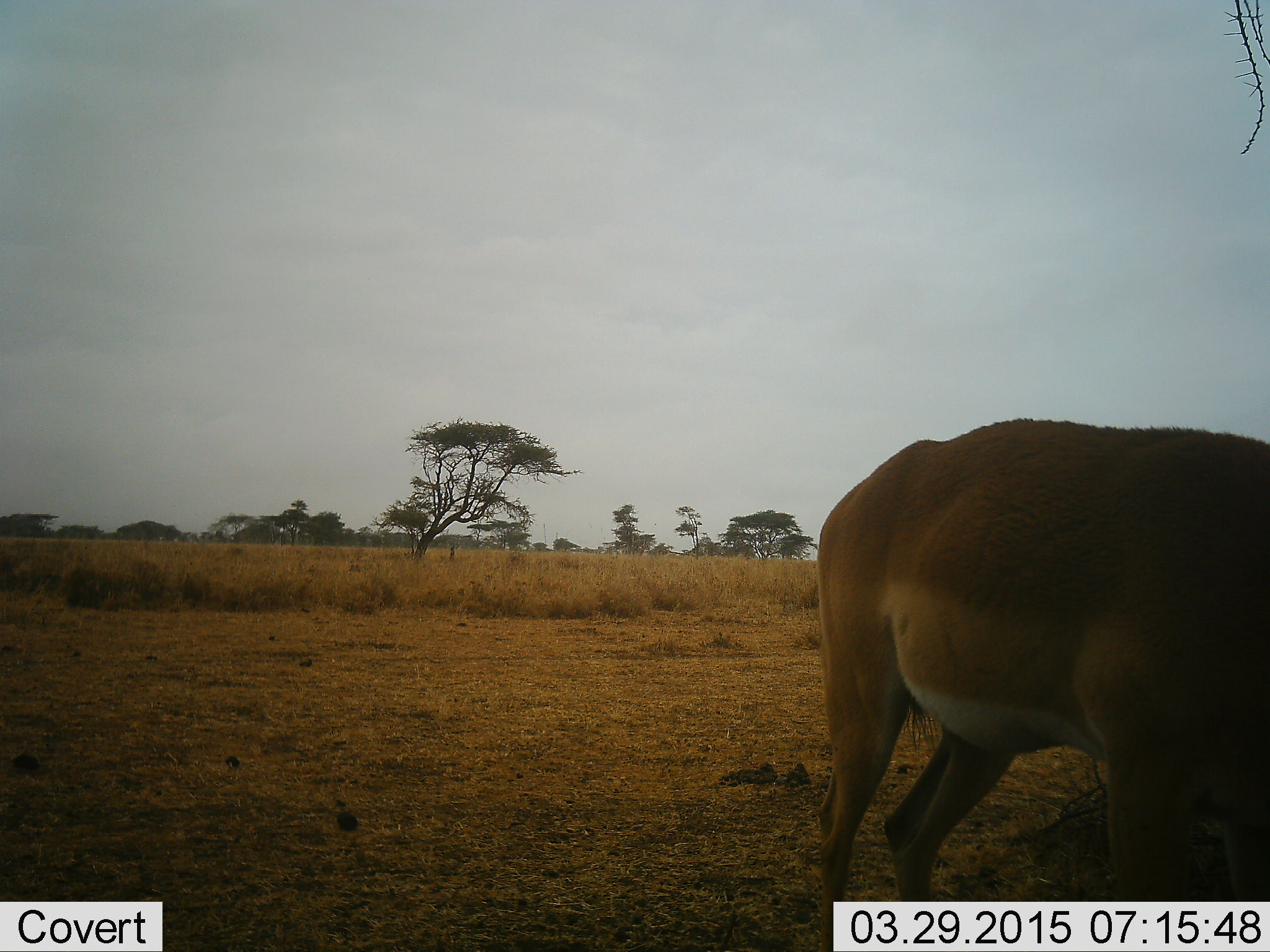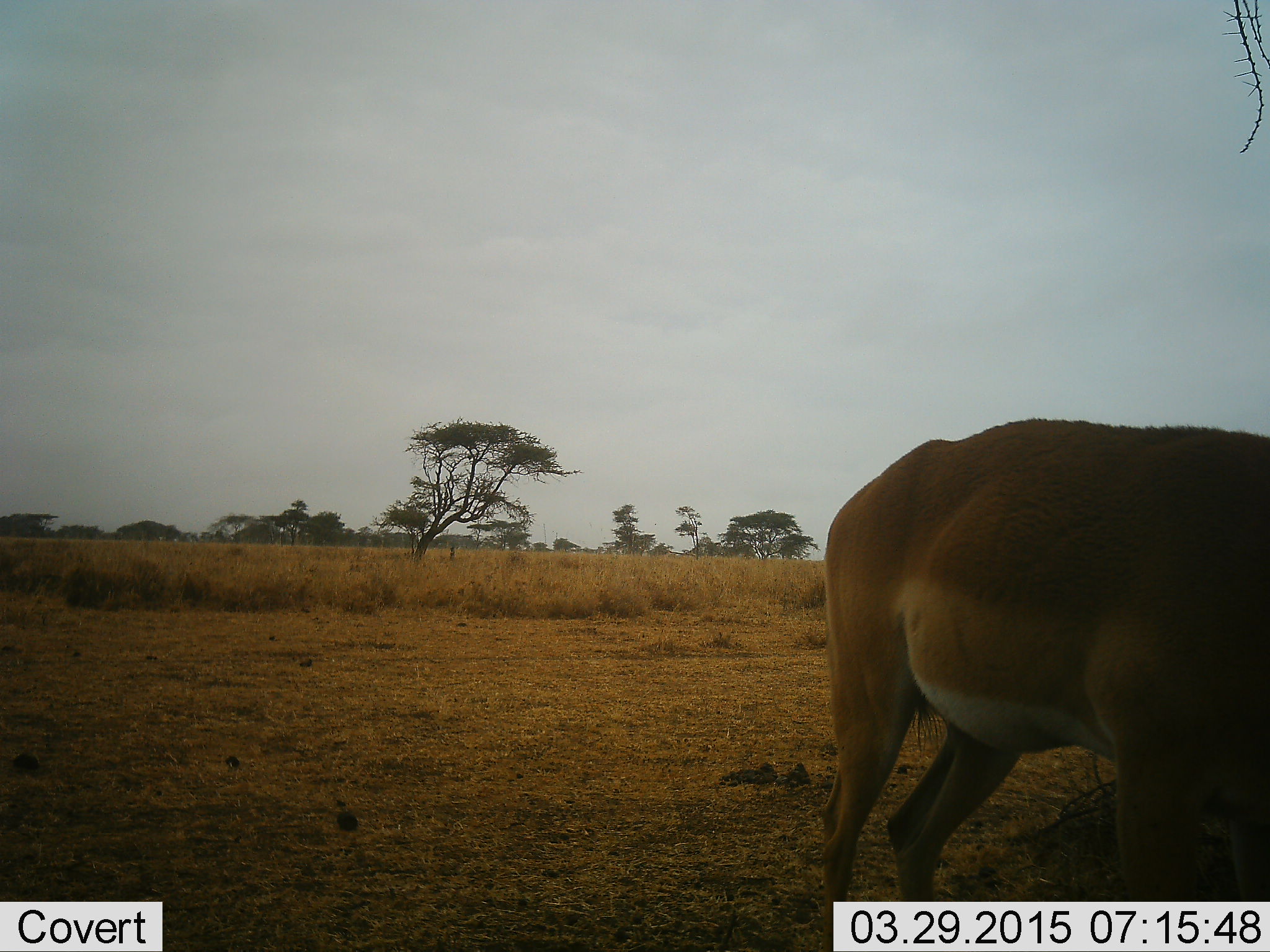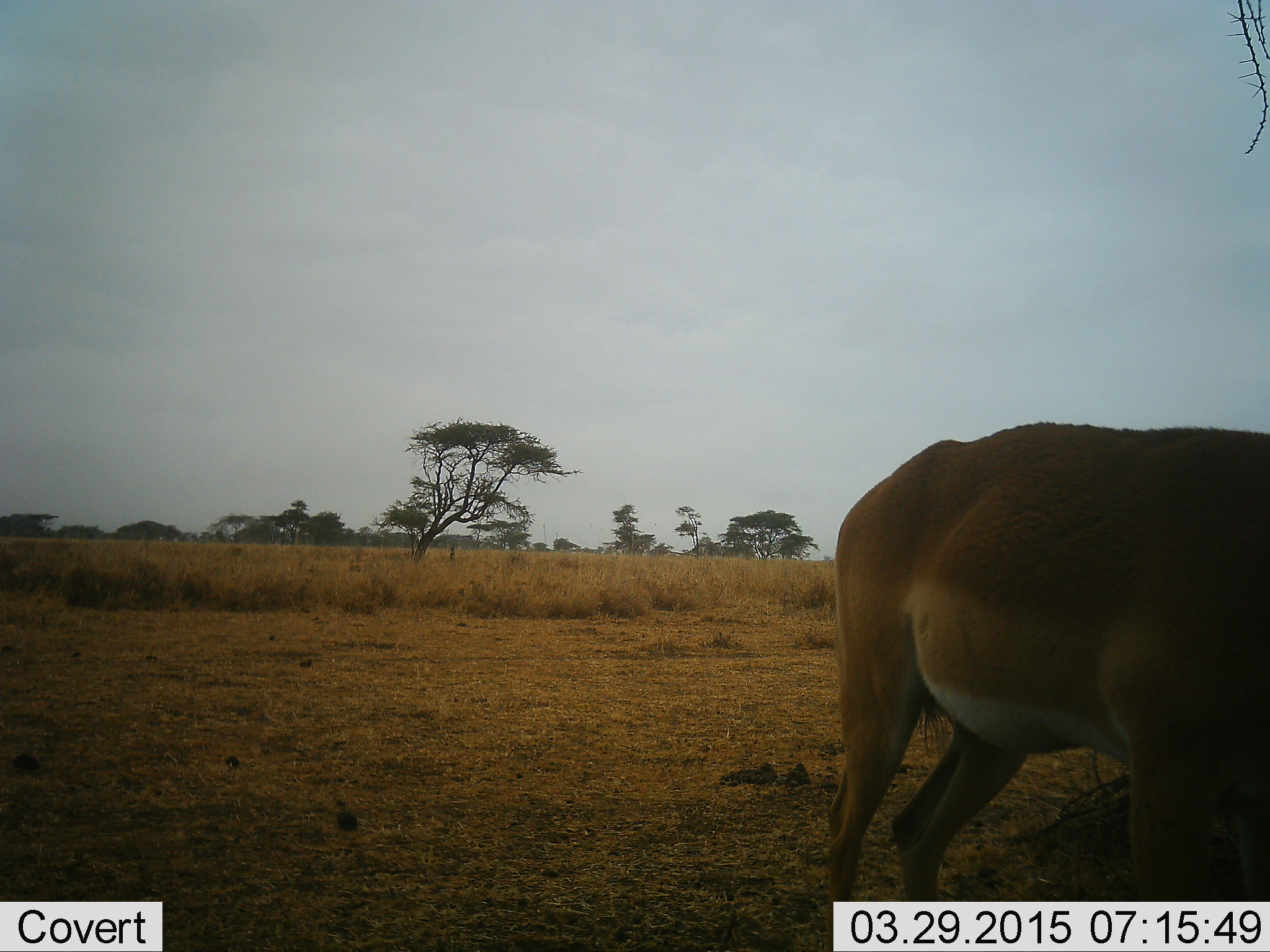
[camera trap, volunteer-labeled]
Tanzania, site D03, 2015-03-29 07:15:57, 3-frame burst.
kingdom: Animalia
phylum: Chordata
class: Mammalia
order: Artiodactyla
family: Bovidae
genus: Aepyceros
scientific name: Aepyceros melampus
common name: impala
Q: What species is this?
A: Impala (Aepyceros melampus).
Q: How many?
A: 1.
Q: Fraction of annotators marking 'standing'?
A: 80%.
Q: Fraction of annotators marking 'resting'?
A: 0%.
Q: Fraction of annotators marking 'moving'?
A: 0%.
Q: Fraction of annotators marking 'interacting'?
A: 0%.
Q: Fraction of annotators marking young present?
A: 0%.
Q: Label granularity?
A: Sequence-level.